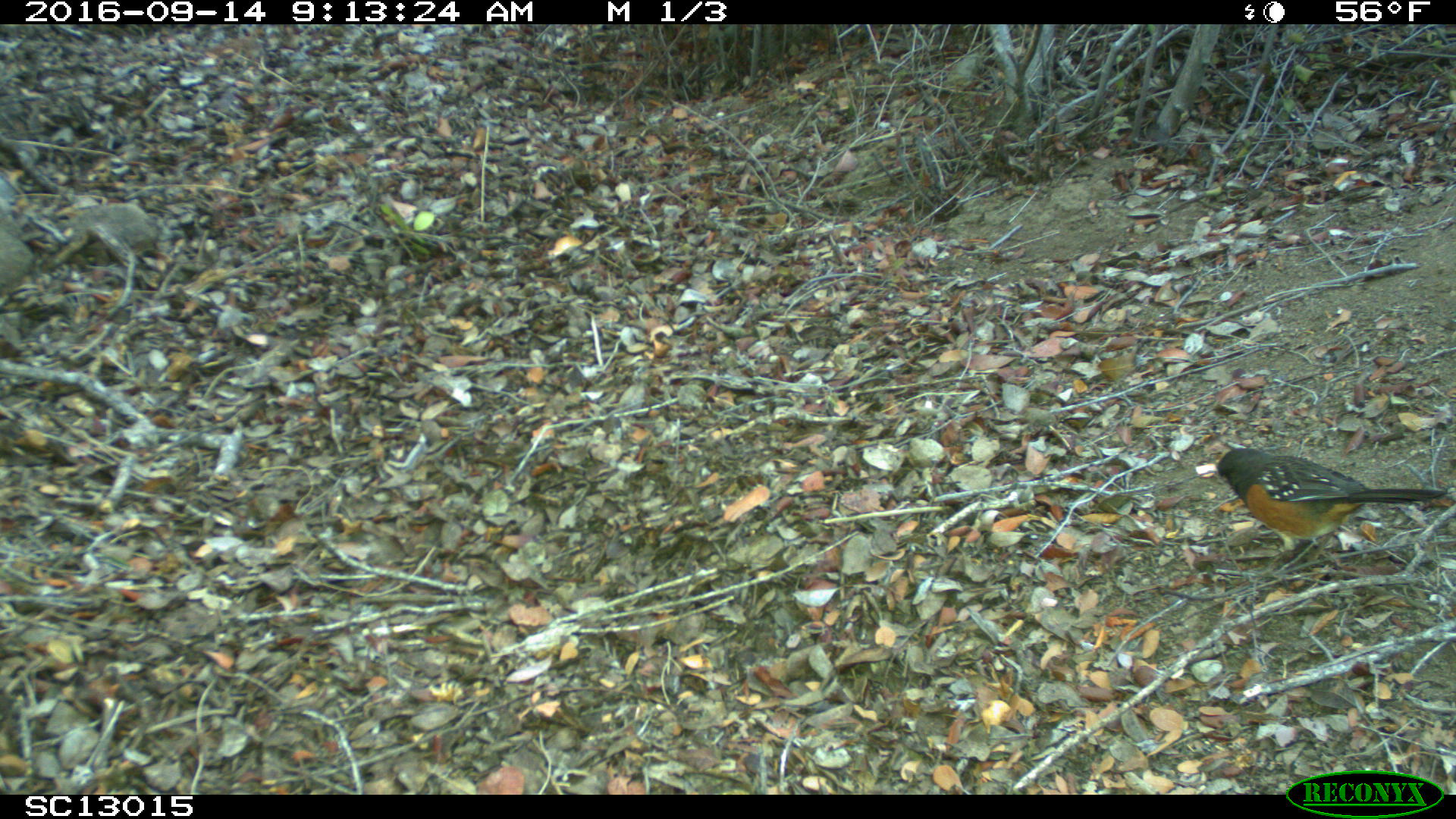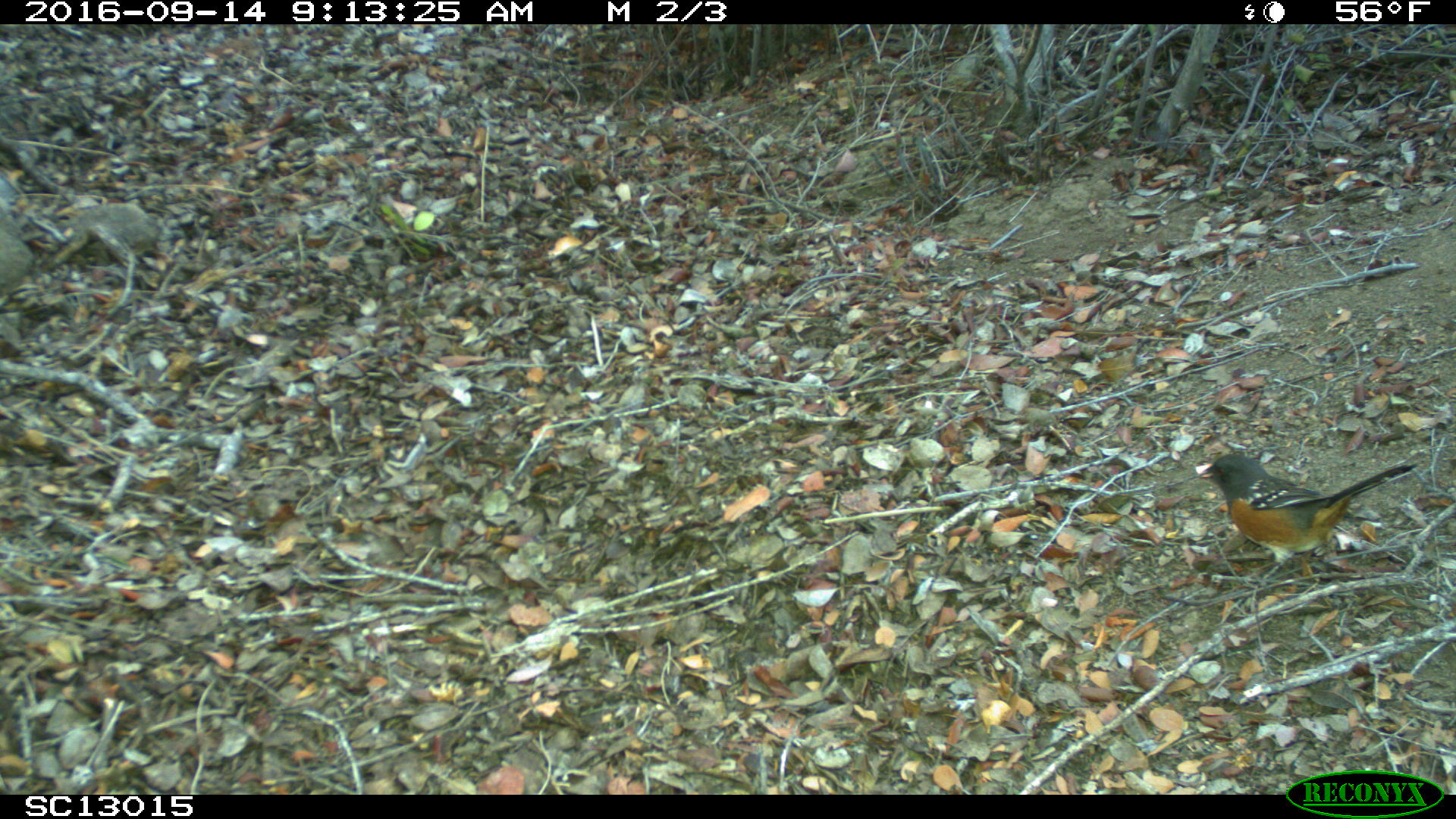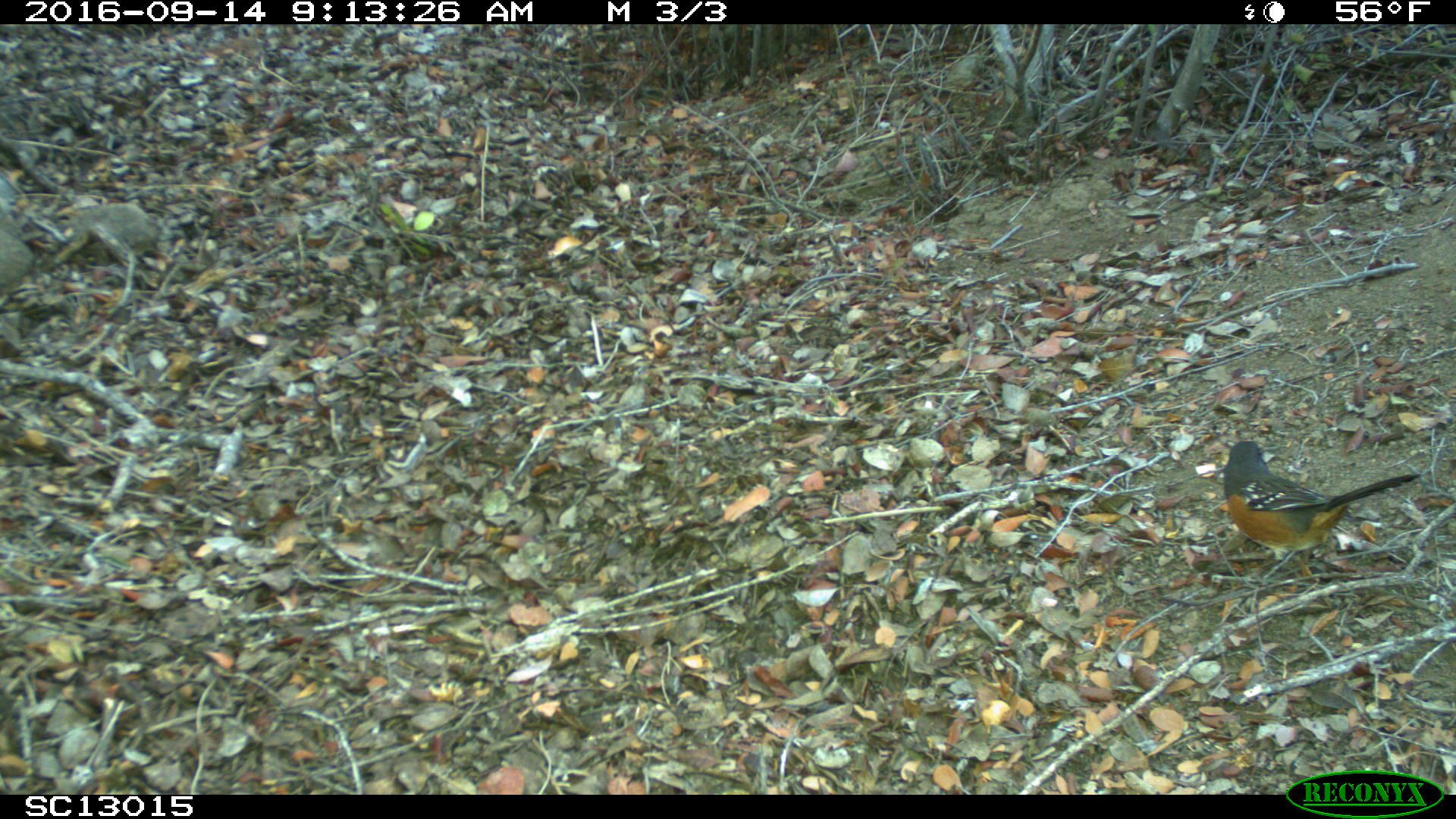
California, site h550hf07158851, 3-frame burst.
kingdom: Animalia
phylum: Chordata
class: Aves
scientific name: Aves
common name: bird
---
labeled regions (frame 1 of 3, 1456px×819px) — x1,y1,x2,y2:
bird: 1213,447,1450,572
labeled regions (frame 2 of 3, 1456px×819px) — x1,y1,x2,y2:
bird: 1199,453,1417,592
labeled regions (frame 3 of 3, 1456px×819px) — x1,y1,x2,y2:
bird: 1221,438,1419,578